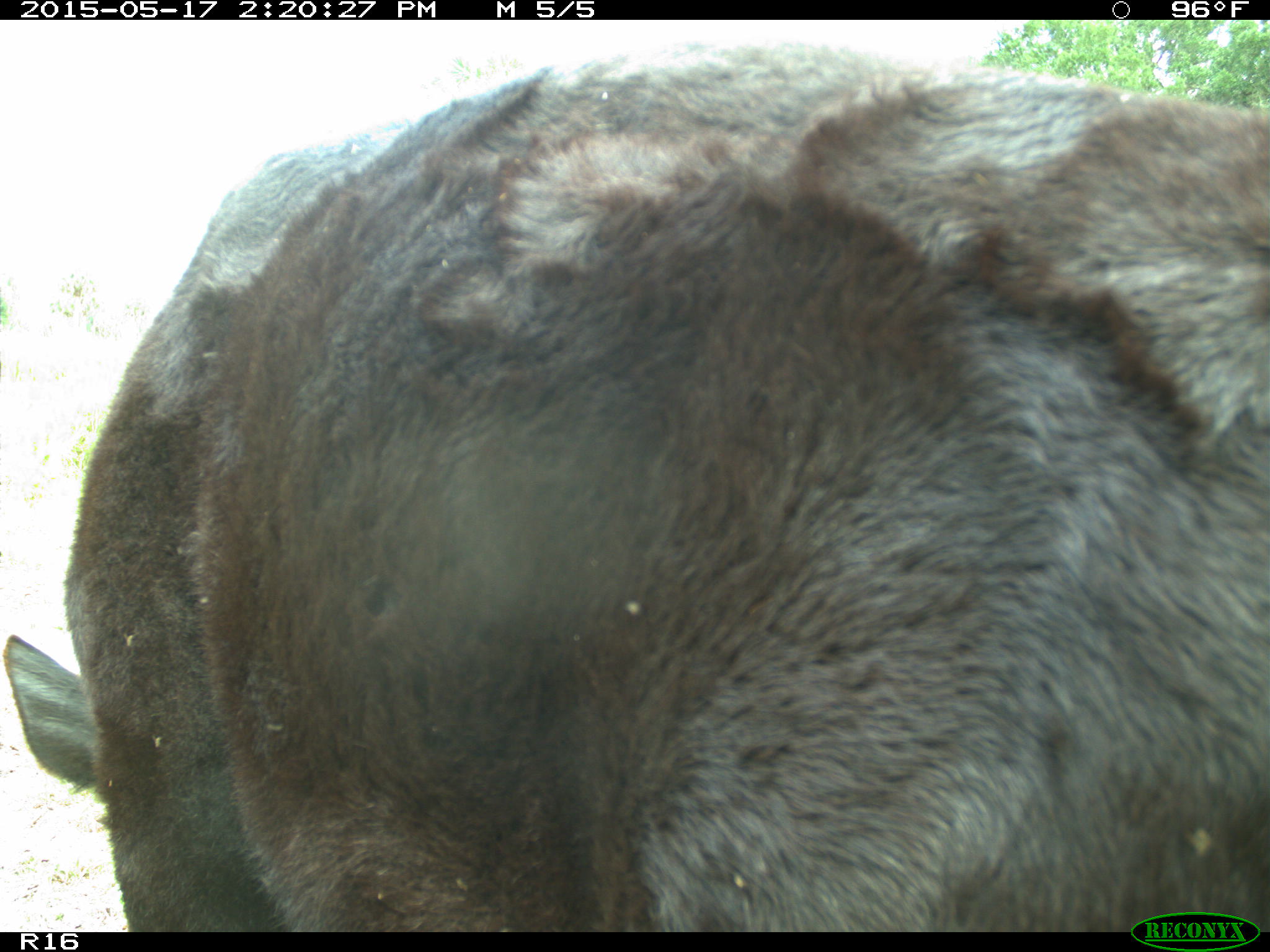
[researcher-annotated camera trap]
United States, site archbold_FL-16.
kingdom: Animalia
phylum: Chordata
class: Mammalia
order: Artiodactyla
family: Bovidae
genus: Bos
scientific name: Bos taurus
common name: domestic cow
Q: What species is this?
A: Bos taurus (domestic cow).